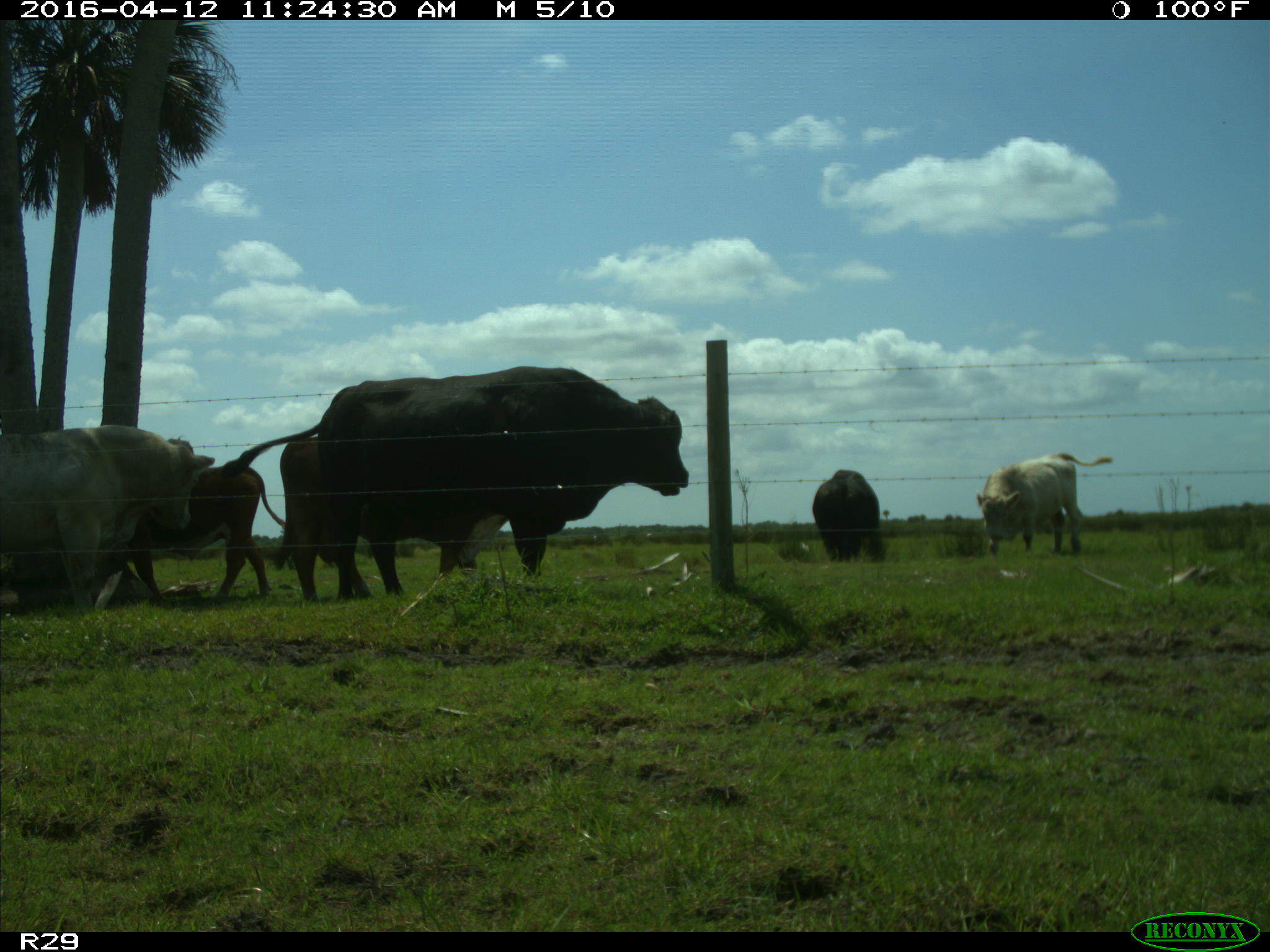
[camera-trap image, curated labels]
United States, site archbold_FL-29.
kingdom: Animalia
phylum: Chordata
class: Mammalia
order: Artiodactyla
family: Bovidae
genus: Bos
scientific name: Bos taurus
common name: domestic cow